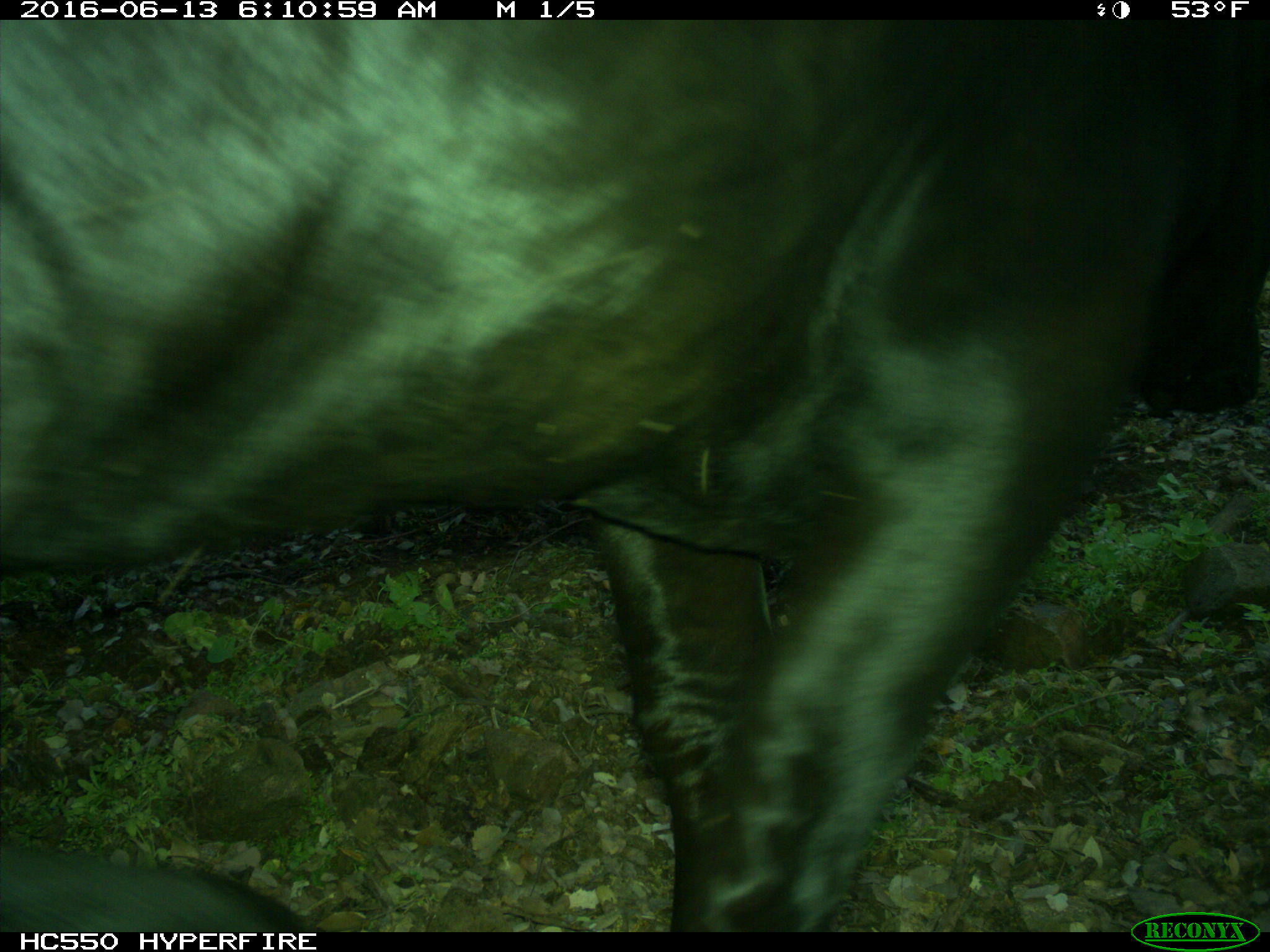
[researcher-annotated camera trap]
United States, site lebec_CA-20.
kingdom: Animalia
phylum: Chordata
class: Mammalia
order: Artiodactyla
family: Bovidae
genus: Bos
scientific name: Bos taurus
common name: domestic cow